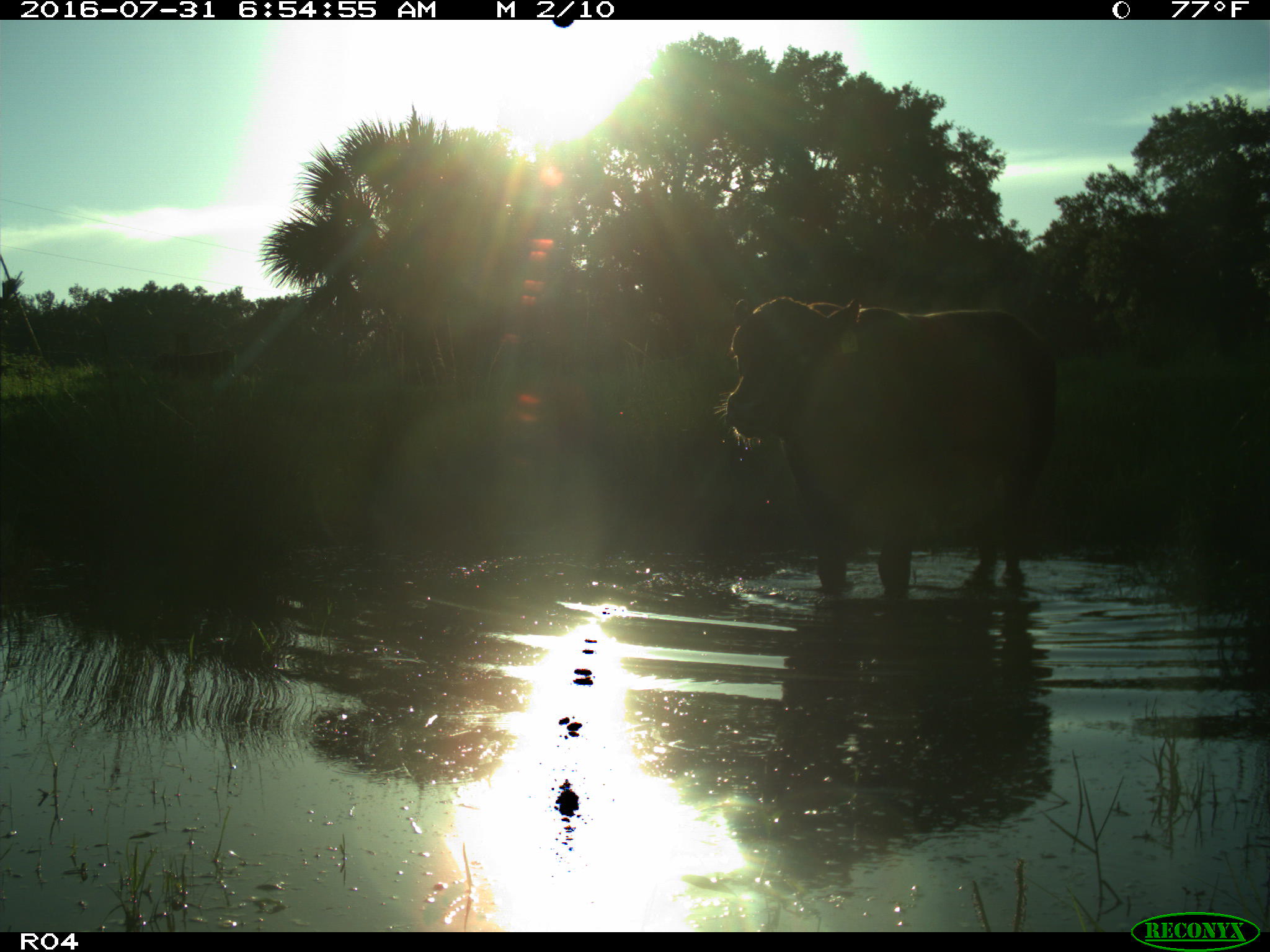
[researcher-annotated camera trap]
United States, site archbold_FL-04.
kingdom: Animalia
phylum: Chordata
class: Mammalia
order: Artiodactyla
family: Bovidae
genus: Bos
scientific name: Bos taurus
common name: domestic cow